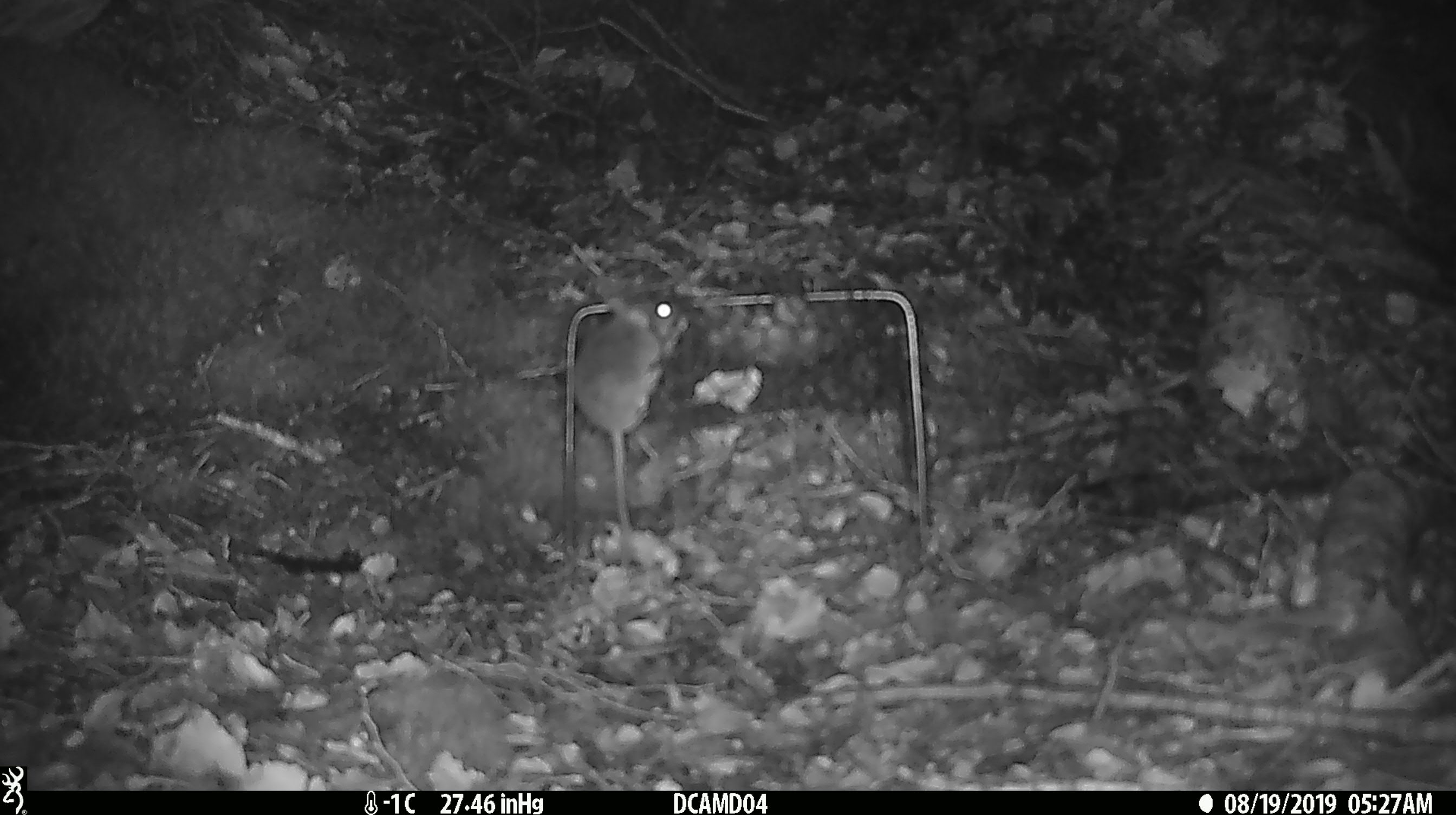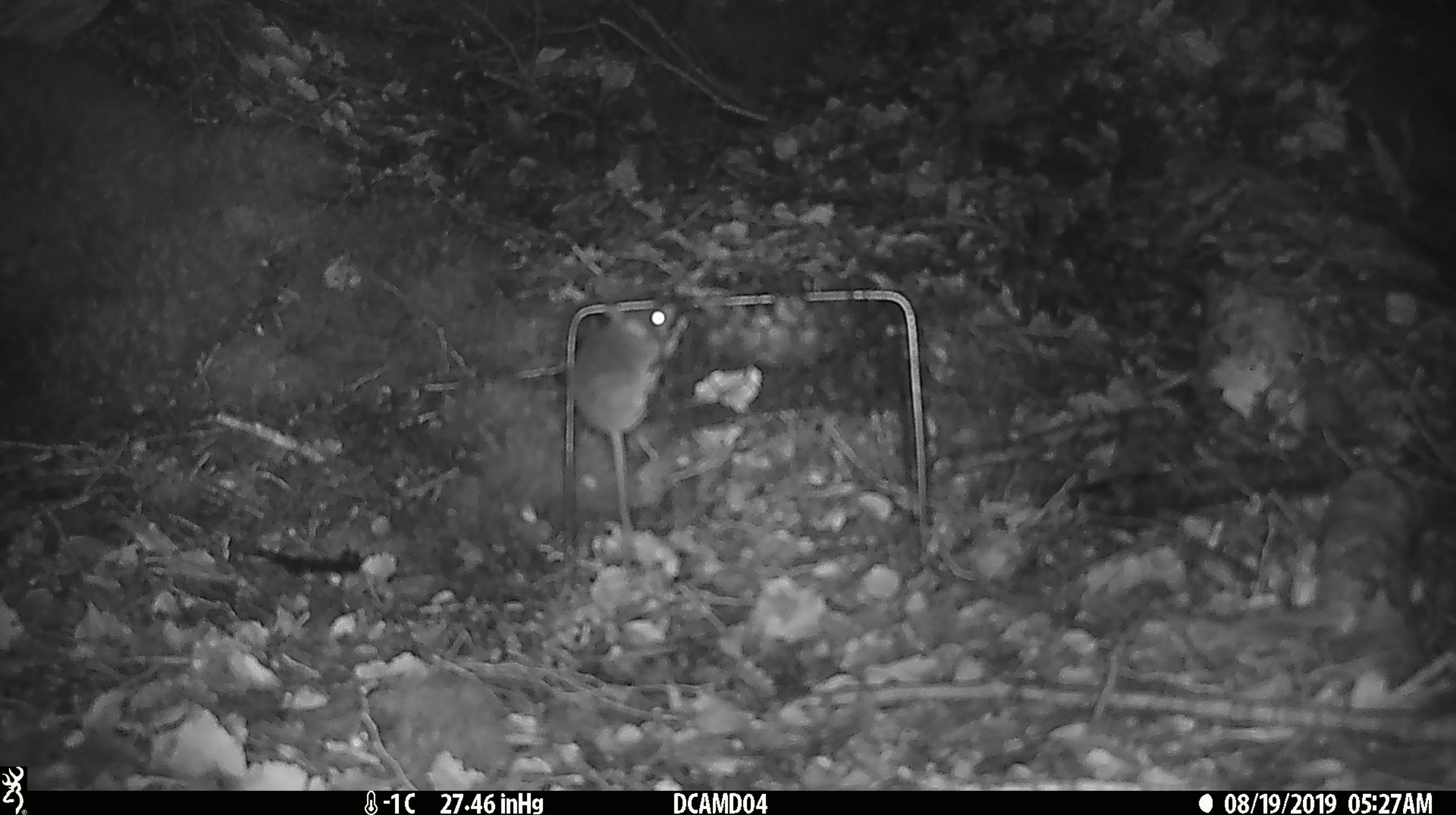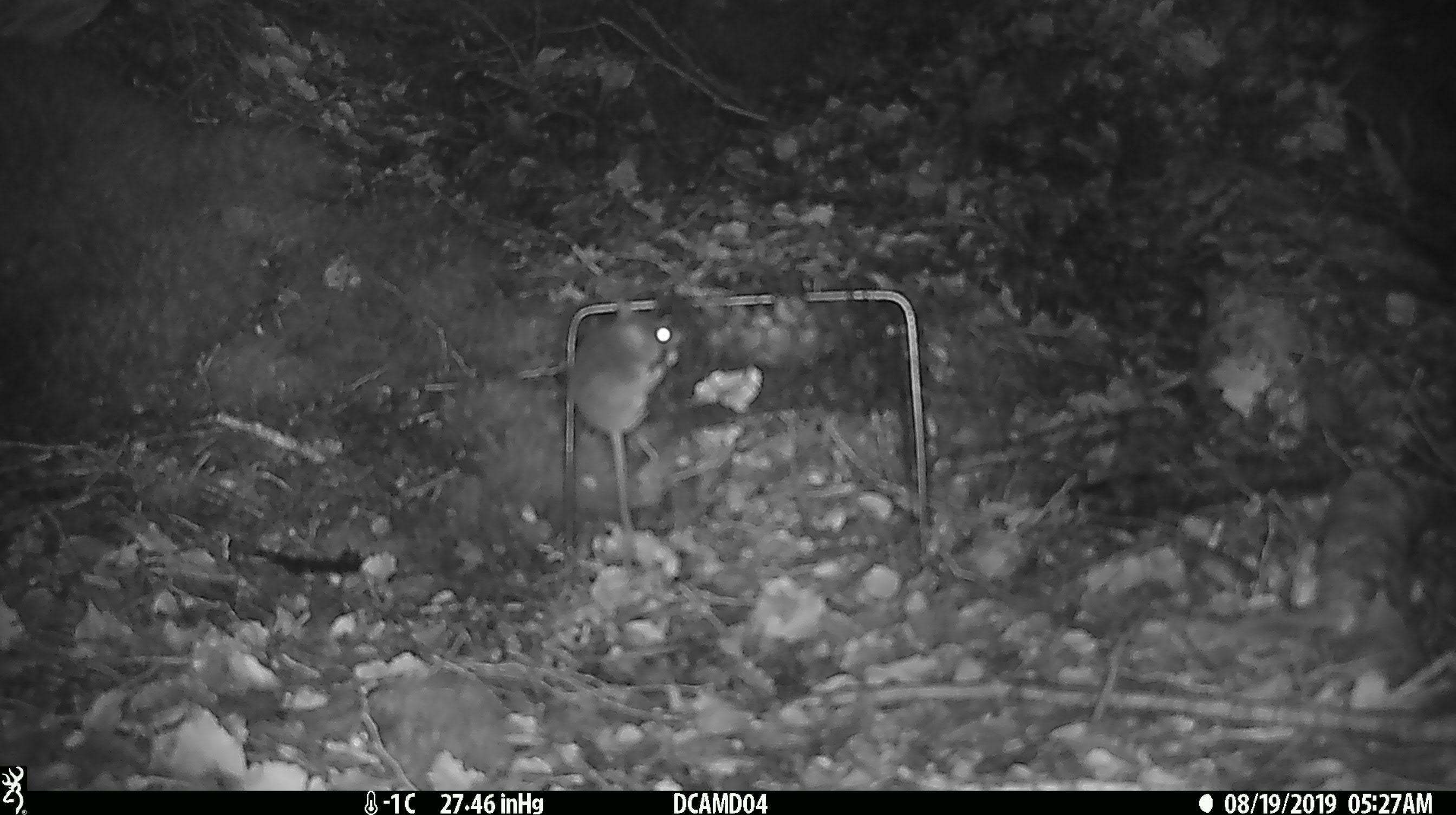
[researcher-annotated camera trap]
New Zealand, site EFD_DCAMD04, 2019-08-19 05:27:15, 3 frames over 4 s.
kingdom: Animalia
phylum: Chordata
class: Mammalia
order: Rodentia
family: Muridae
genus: Mus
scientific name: Mus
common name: mouse